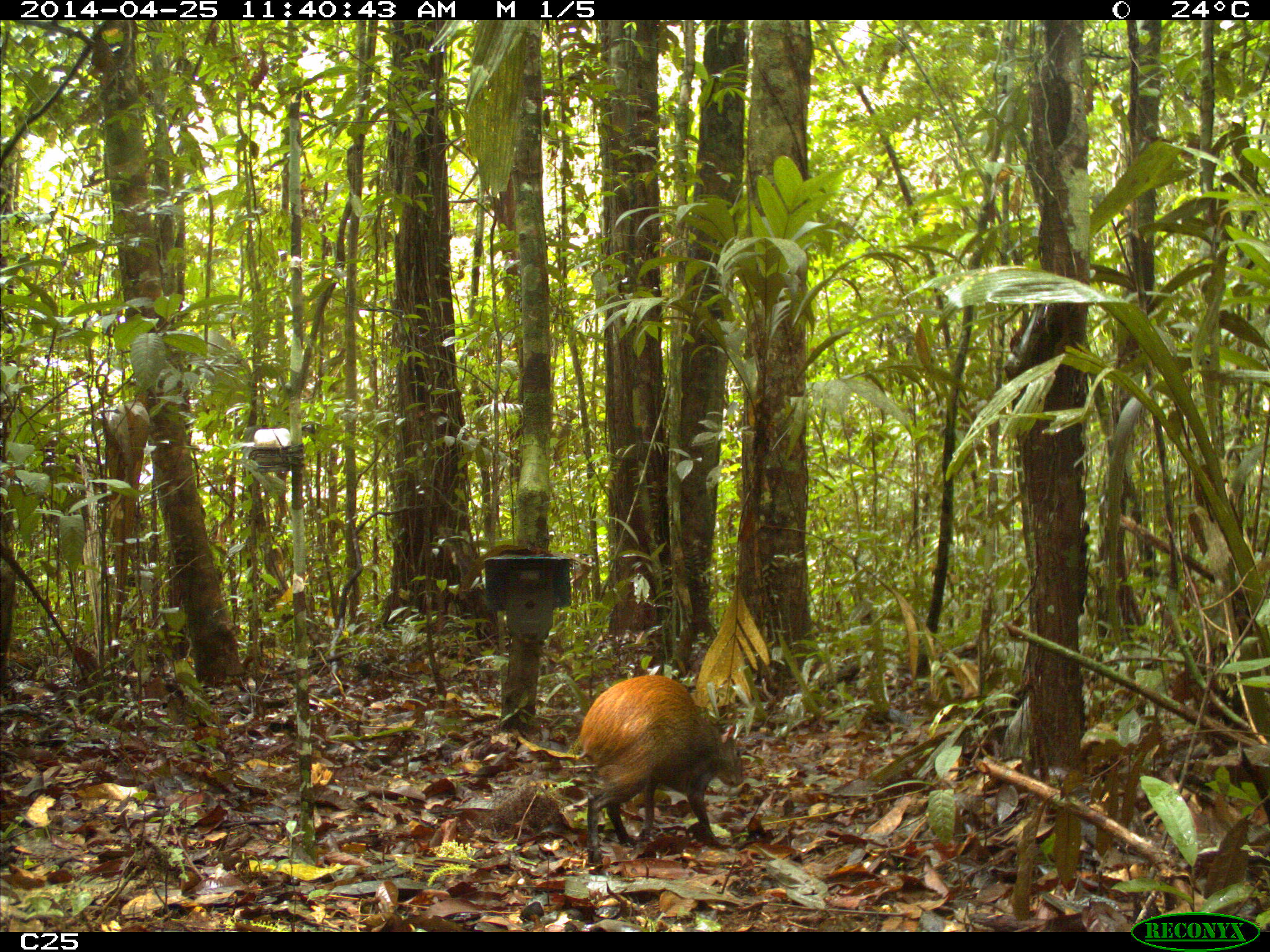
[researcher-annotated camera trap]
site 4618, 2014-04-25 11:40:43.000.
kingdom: Animalia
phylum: Chordata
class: Mammalia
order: Rodentia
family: Dasyproctidae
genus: Dasyprocta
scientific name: Dasyprocta leporina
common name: red-rumped agouti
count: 1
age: adult